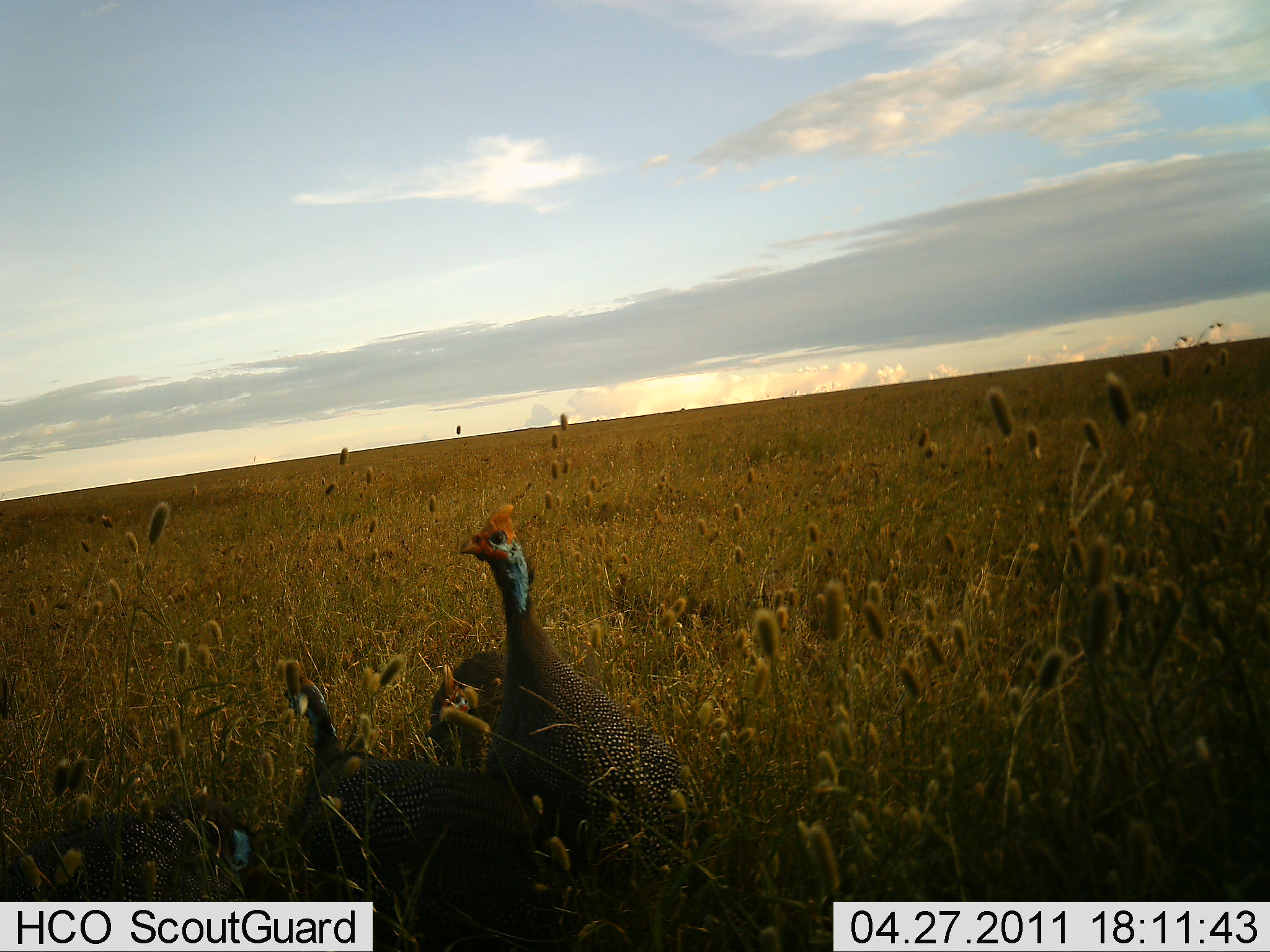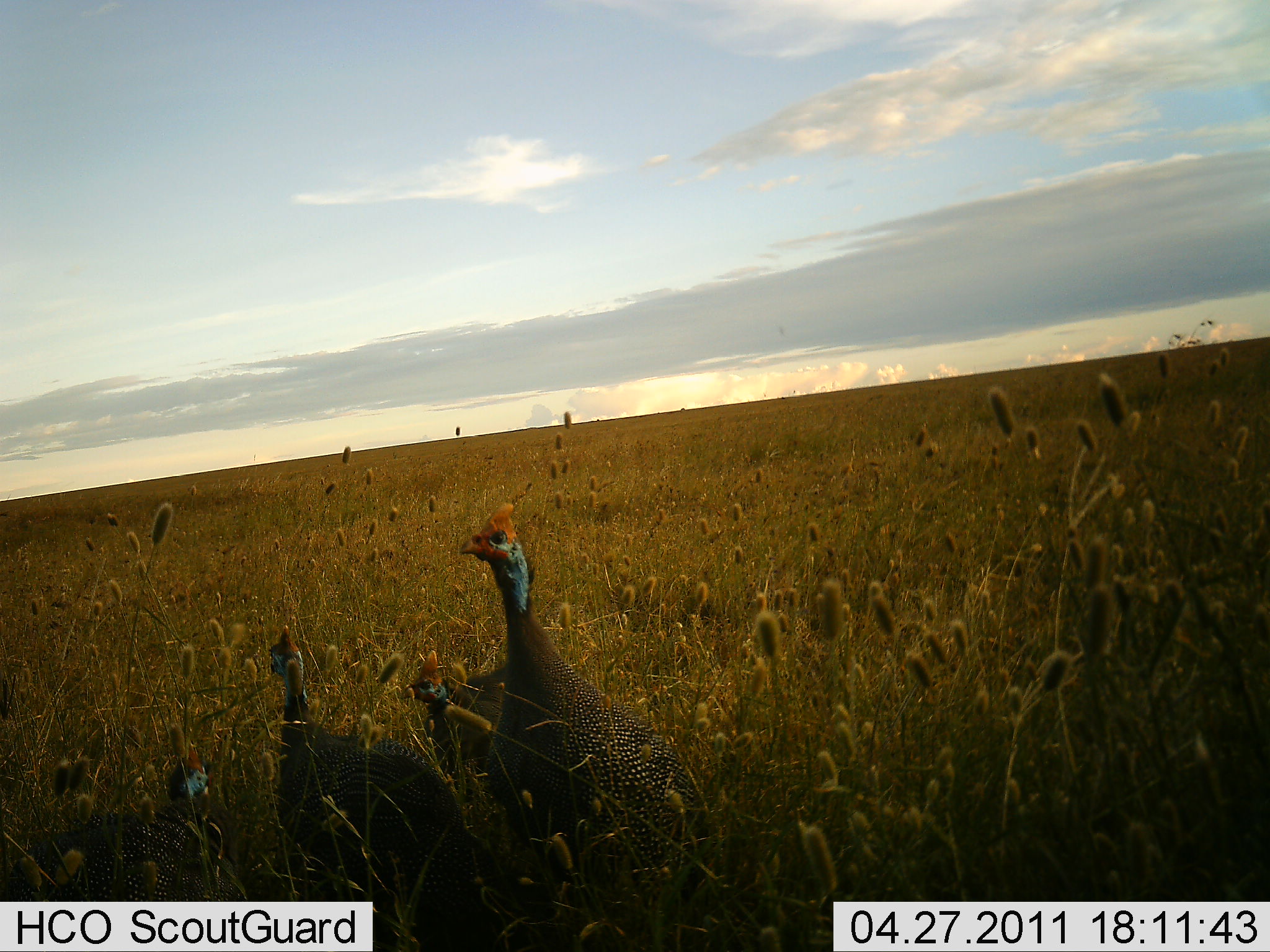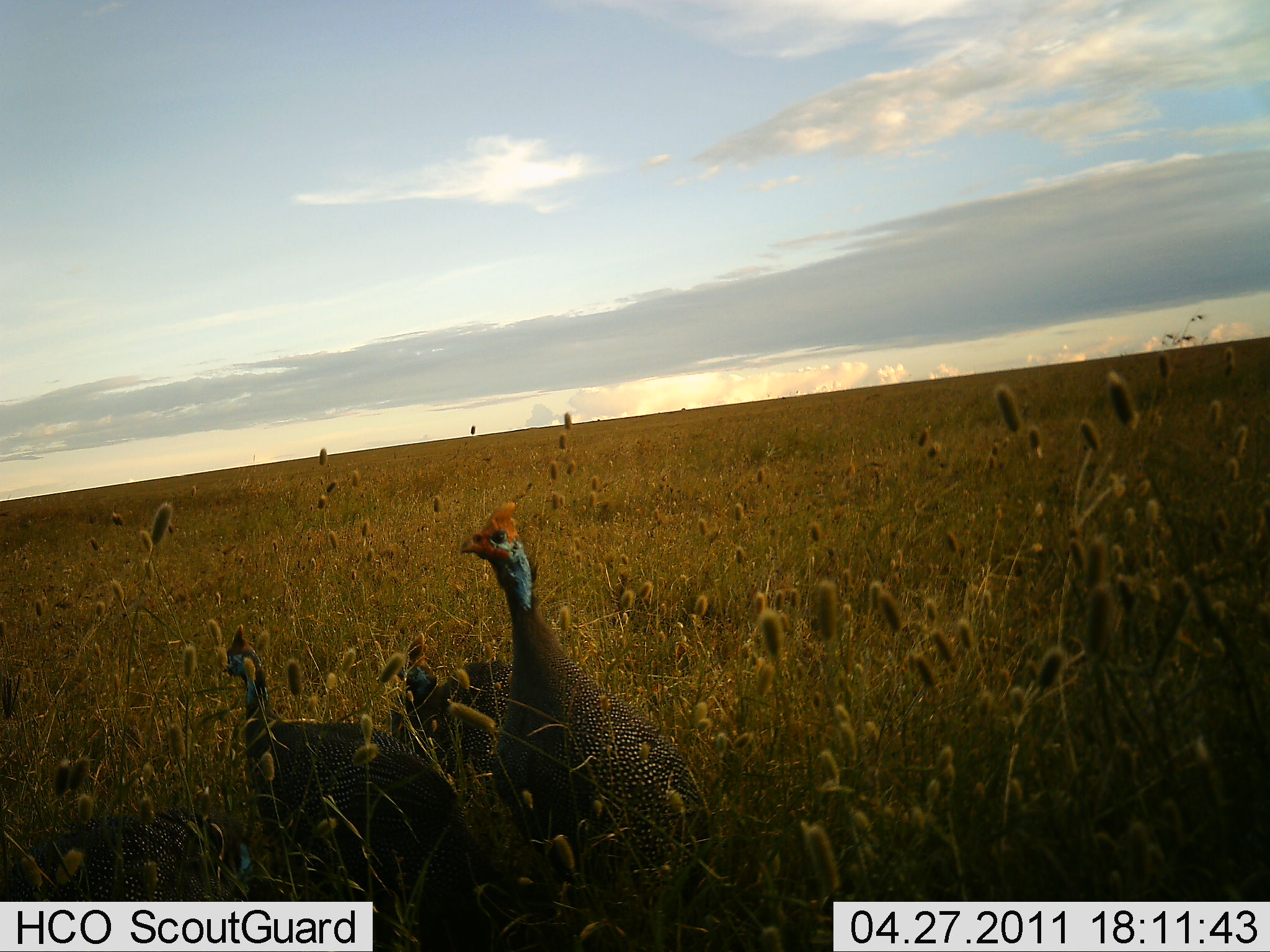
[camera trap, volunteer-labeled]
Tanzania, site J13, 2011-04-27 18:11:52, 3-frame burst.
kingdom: Animalia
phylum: Chordata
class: Aves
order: Galliformes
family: Numididae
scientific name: Numididae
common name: guinea fowl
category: guineafowl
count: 4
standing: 75%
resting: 8%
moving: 42%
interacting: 0%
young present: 0%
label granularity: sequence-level